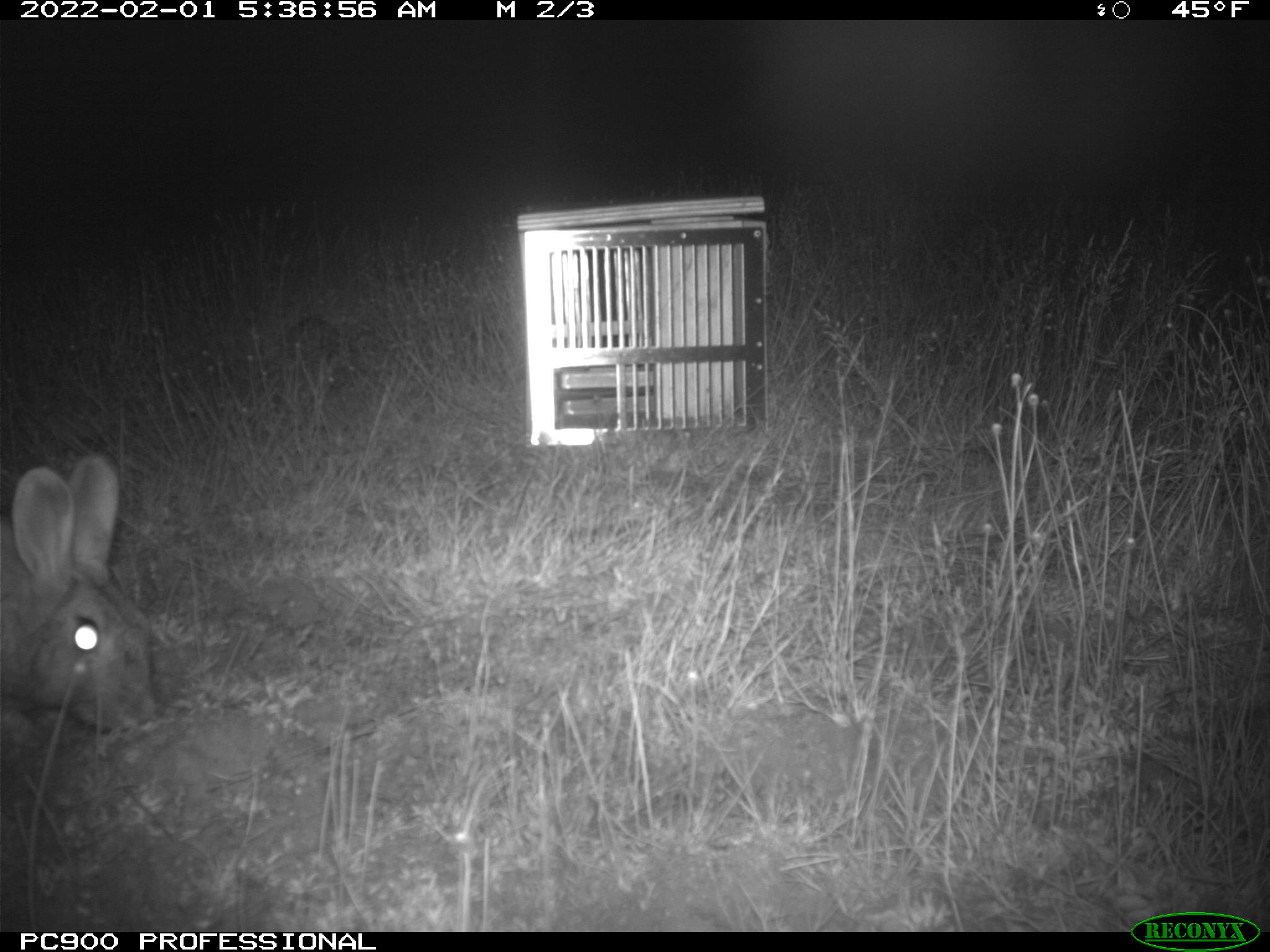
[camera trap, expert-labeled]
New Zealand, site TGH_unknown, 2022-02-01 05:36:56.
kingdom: Animalia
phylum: Chordata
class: Mammalia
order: Lagomorpha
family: Leporidae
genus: Oryctolagus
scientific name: Oryctolagus cuniculus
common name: european rabbit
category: rabbit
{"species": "rabbit (european rabbit) (Oryctolagus cuniculus)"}